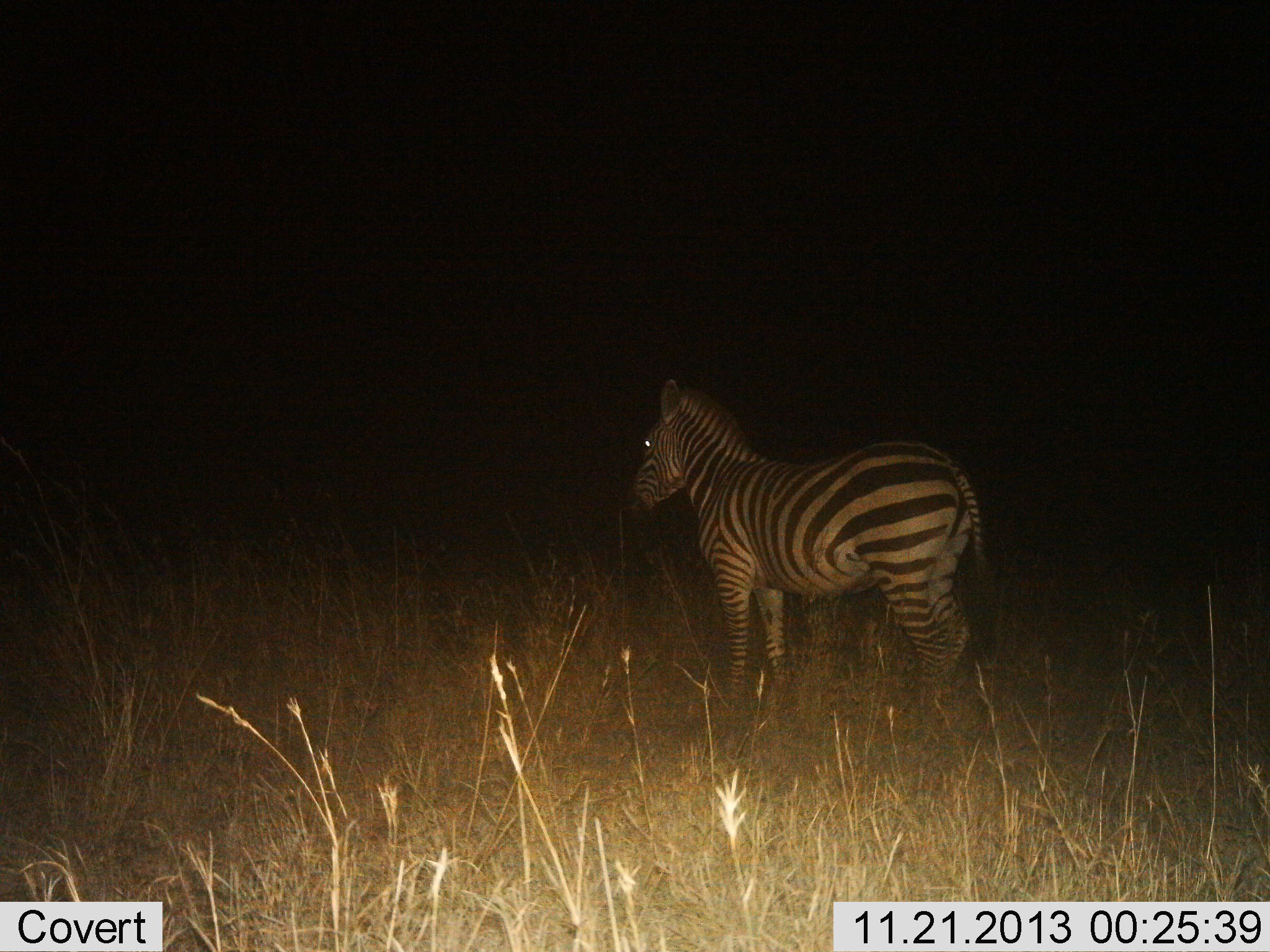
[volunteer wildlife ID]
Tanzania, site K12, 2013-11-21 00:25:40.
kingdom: Animalia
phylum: Chordata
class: Mammalia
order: Perissodactyla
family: Equidae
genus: Equus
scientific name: Equus quagga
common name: plains zebra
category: zebra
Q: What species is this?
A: Zebra (plains zebra) (Equus quagga).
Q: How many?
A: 1.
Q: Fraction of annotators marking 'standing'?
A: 100%.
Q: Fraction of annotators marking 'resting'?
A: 0%.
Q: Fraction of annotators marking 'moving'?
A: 0%.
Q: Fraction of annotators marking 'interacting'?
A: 0%.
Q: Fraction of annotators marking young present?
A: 0%.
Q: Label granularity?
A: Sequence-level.